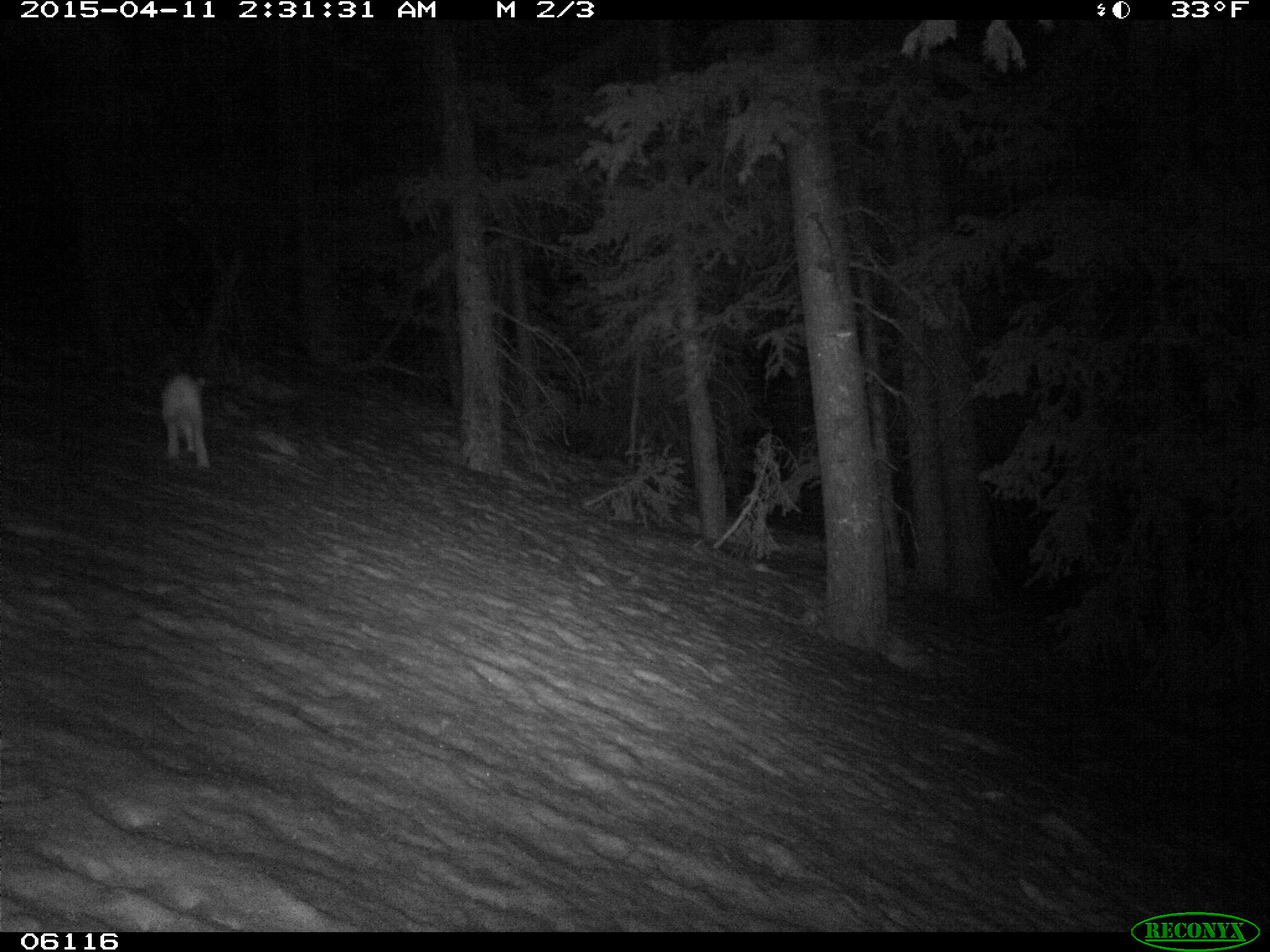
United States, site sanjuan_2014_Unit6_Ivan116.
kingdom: Animalia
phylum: Chordata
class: Mammalia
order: Lagomorpha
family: Leporidae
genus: Lepus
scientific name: Lepus americanus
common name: snowshoe hare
Lepus americanus (snowshoe hare).